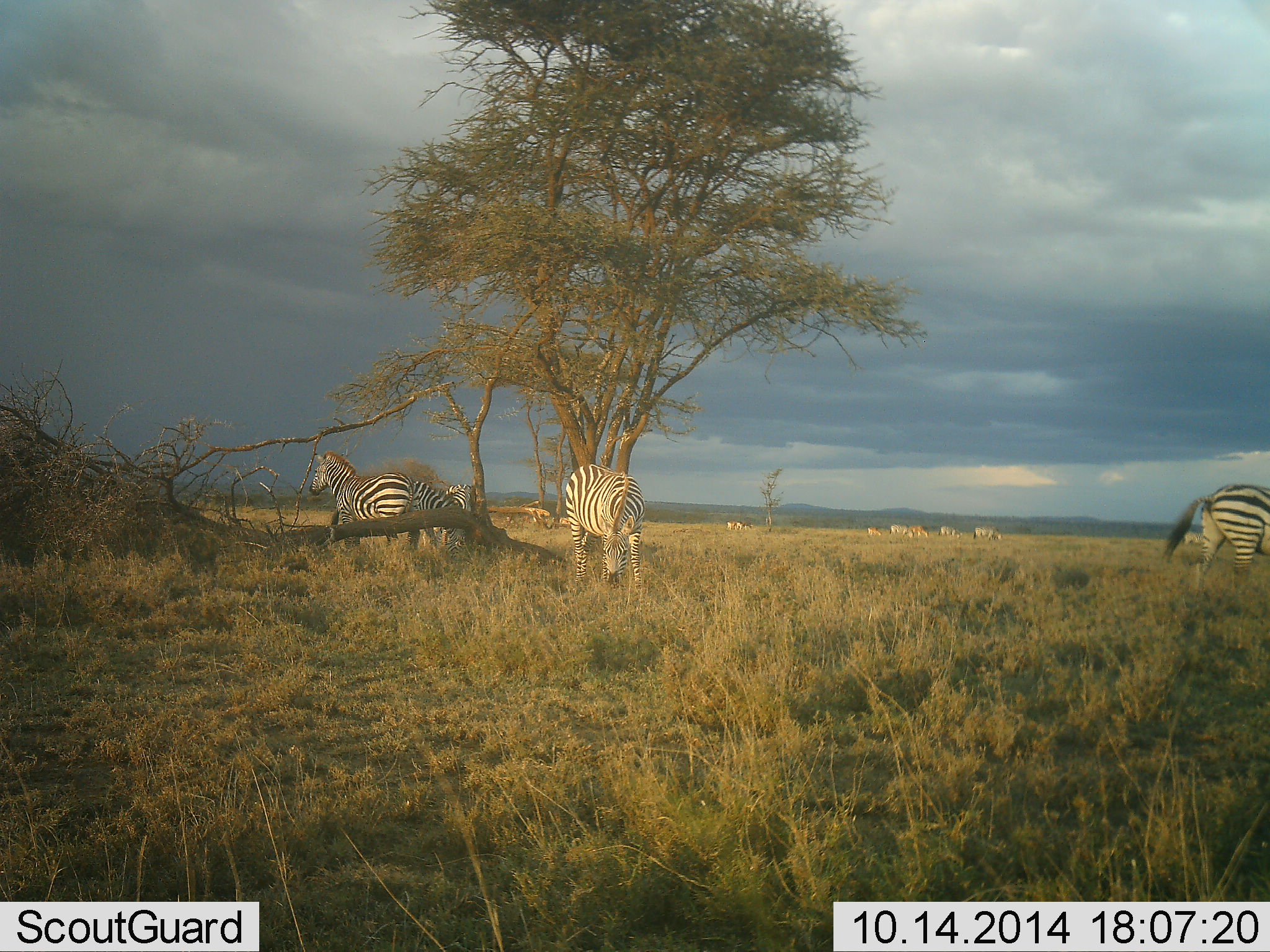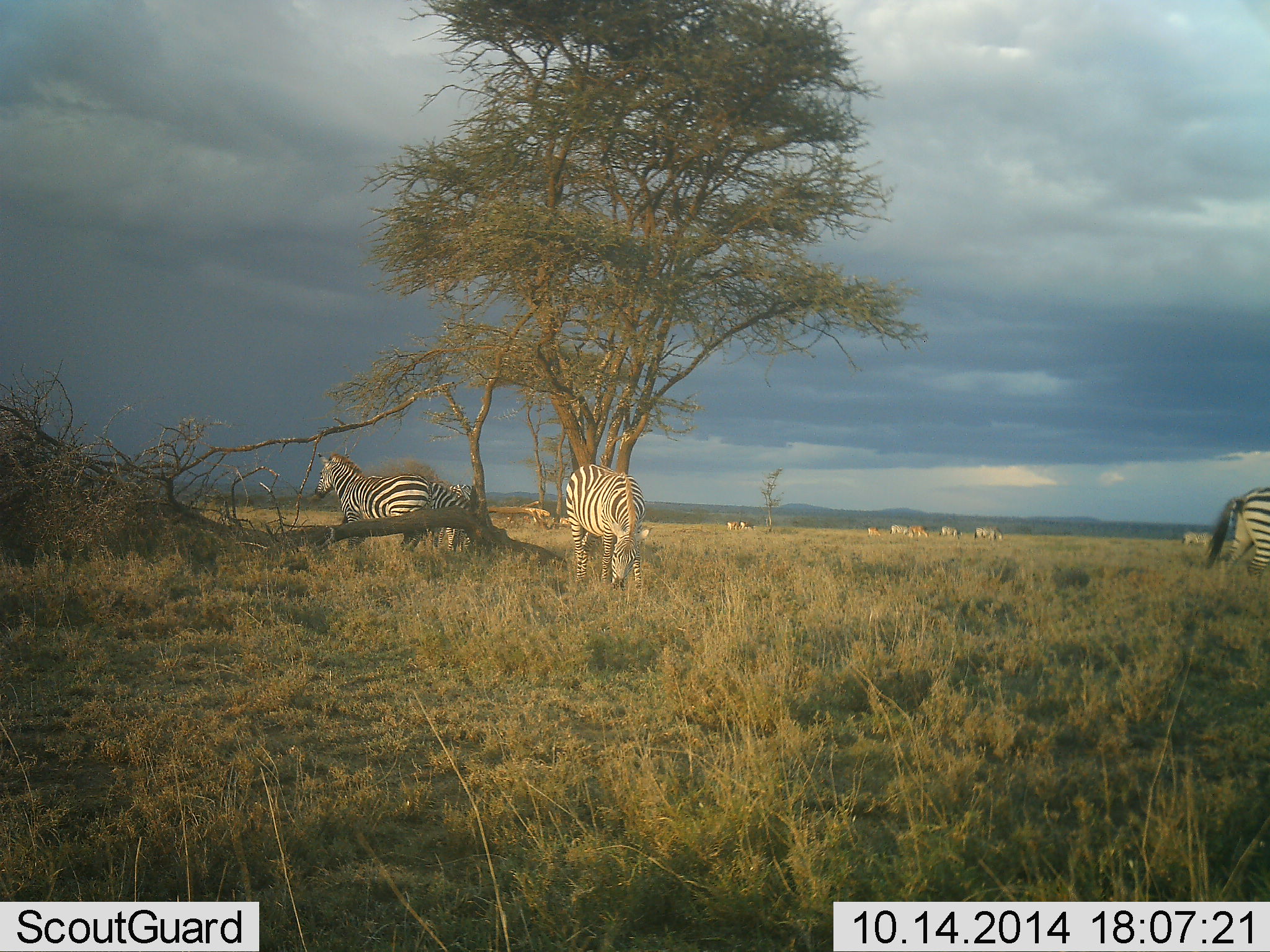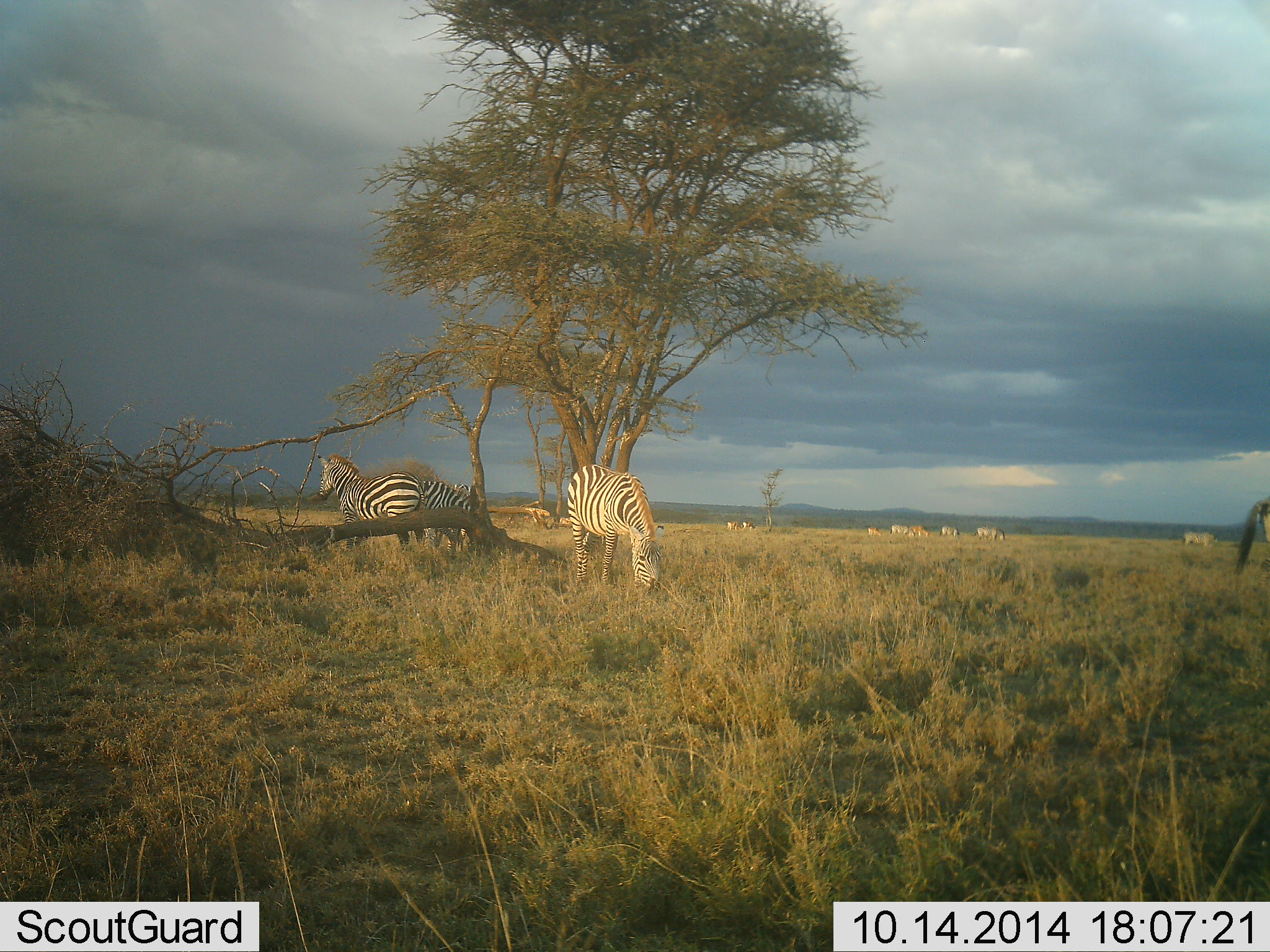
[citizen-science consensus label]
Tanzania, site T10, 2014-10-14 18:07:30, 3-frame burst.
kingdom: Animalia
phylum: Chordata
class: Mammalia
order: Perissodactyla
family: Equidae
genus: Equus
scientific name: Equus quagga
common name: plains zebra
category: zebra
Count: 8.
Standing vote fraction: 55%.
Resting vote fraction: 0%.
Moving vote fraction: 55%.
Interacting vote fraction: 0%.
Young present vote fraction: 0%.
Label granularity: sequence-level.